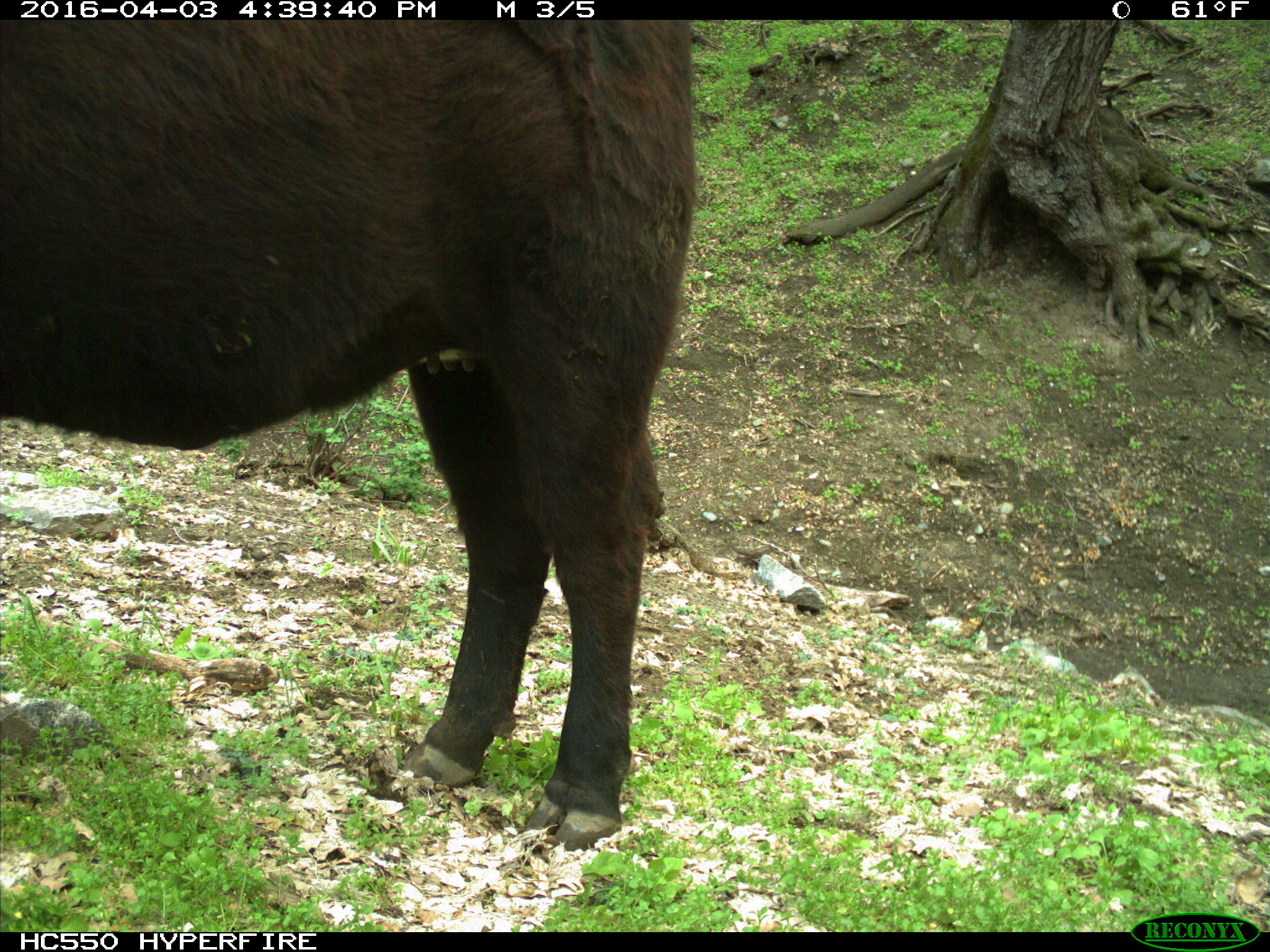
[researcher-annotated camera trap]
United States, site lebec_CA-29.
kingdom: Animalia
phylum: Chordata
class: Mammalia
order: Artiodactyla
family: Bovidae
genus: Bos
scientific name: Bos taurus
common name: domestic cow